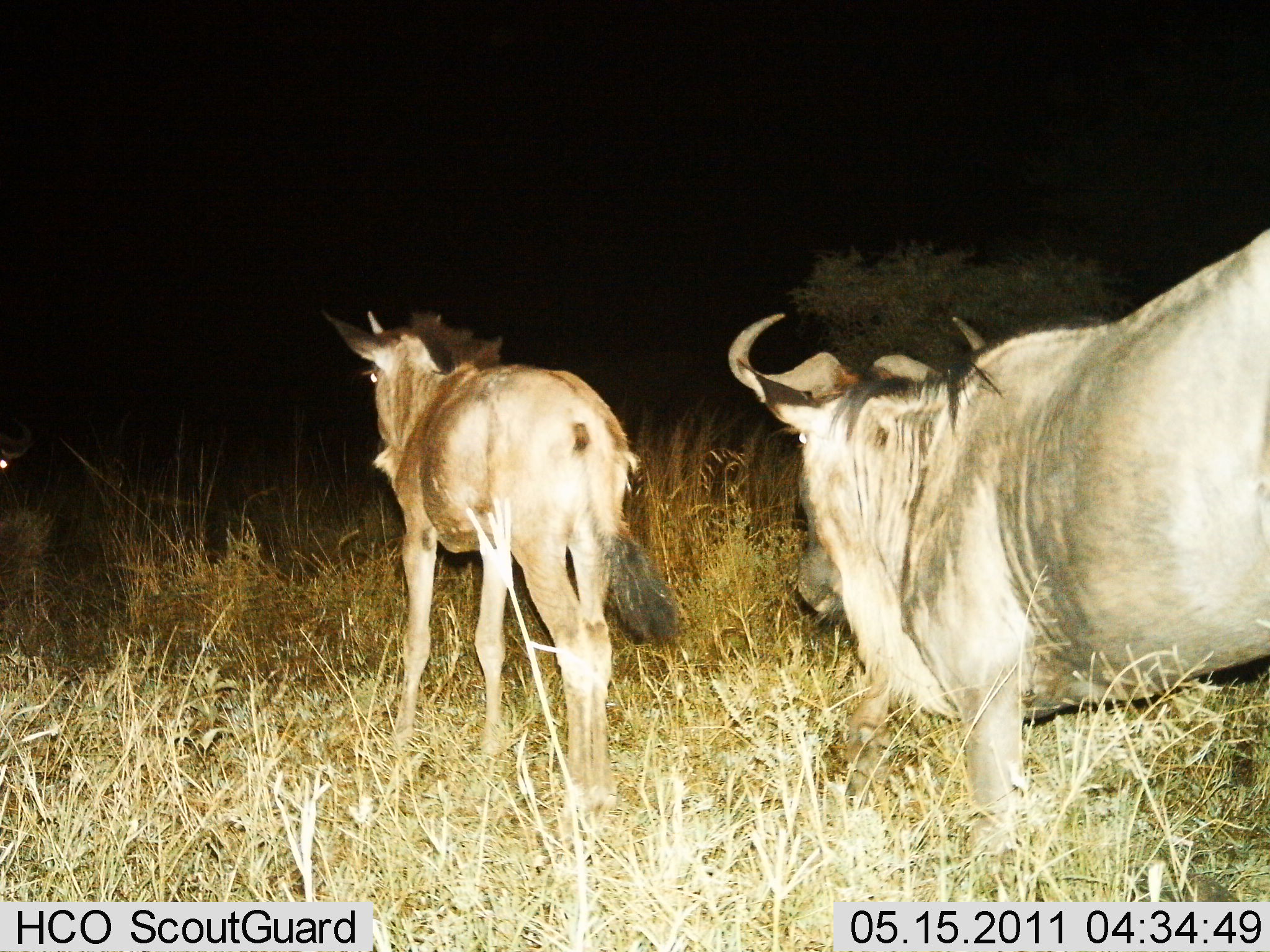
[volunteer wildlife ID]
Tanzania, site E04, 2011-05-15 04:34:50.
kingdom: Animalia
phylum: Chordata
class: Mammalia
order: Artiodactyla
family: Bovidae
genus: Connochaetes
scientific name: Connochaetes taurinus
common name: blue wildebeest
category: wildebeest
Wildebeest (blue wildebeest) (Connochaetes taurinus), count 2. Behavior (volunteer vote fractions): standing 36%, resting 0%, moving 82%, interacting 0%. Young present (vote fraction): 9%. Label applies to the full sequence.